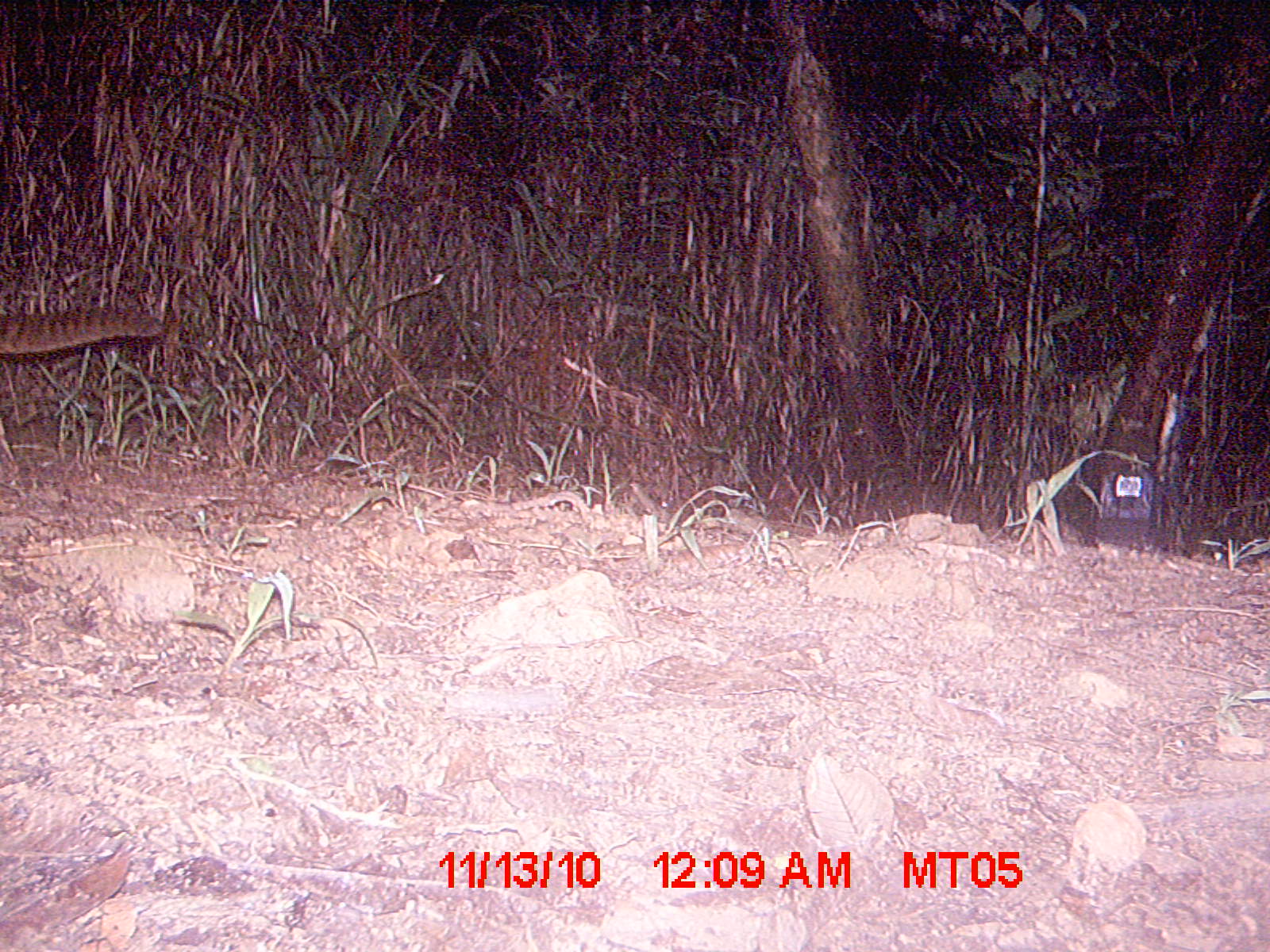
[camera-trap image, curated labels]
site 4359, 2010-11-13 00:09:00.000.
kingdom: Animalia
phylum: Chordata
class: Mammalia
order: Carnivora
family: Eupleridae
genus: Fossa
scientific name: Fossa fossana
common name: fanaloka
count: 1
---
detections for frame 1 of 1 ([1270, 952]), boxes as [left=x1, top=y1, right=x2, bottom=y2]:
fossa fossana: [left=0, top=298, right=169, bottom=354]